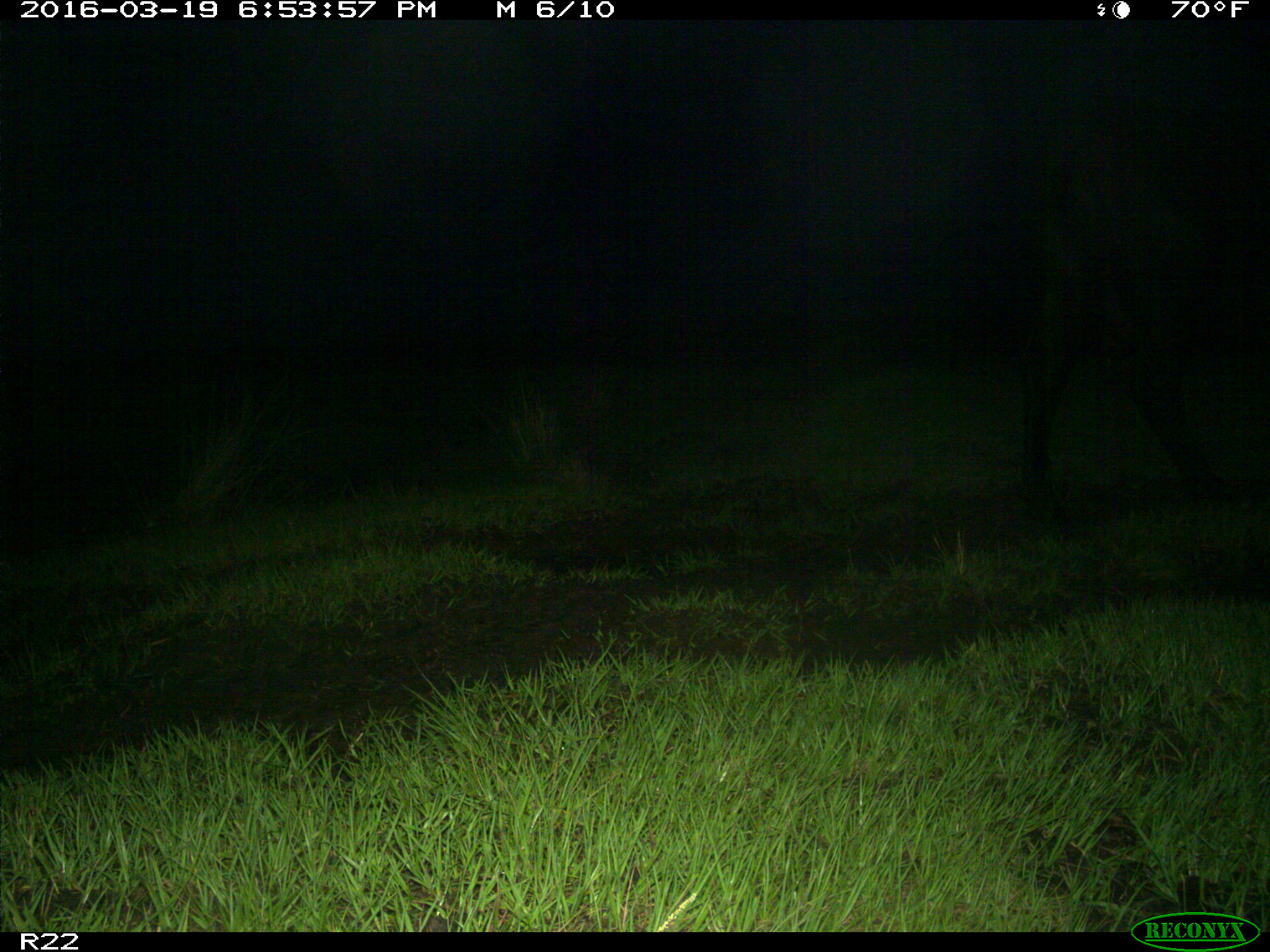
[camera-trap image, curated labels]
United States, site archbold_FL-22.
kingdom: Animalia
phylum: Chordata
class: Mammalia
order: Artiodactyla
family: Bovidae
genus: Bos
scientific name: Bos taurus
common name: domestic cow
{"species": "Bos taurus (domestic cow)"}